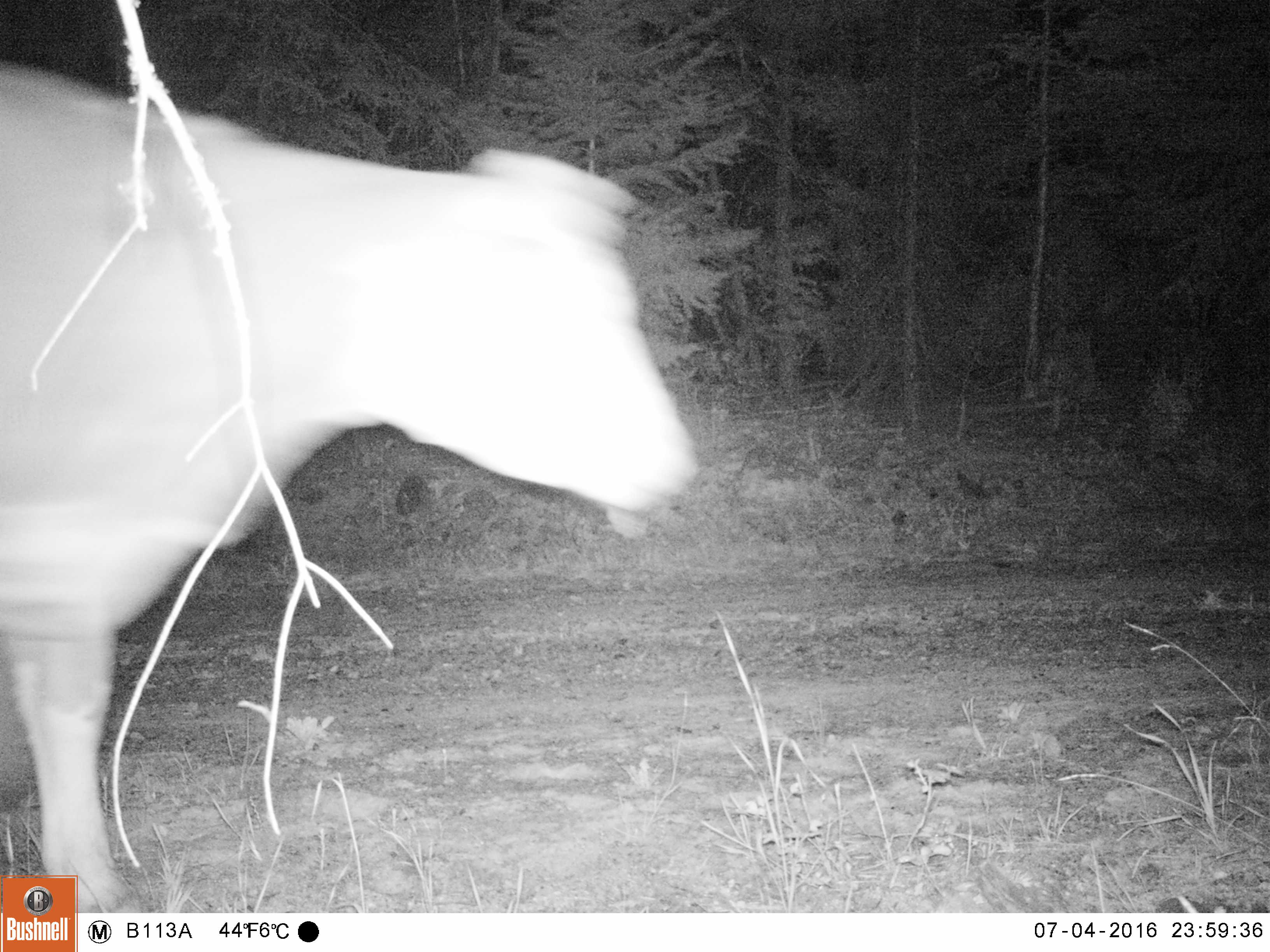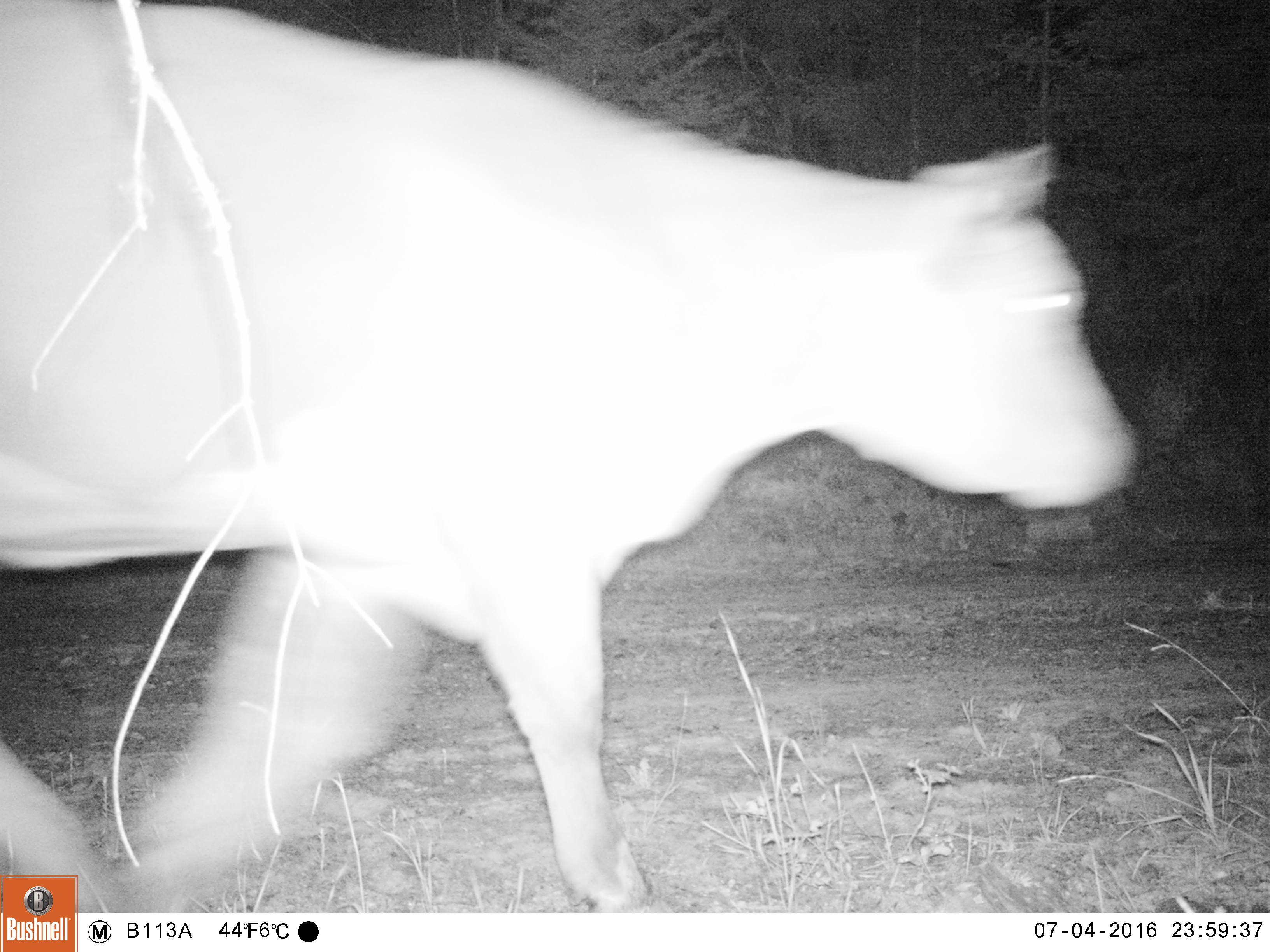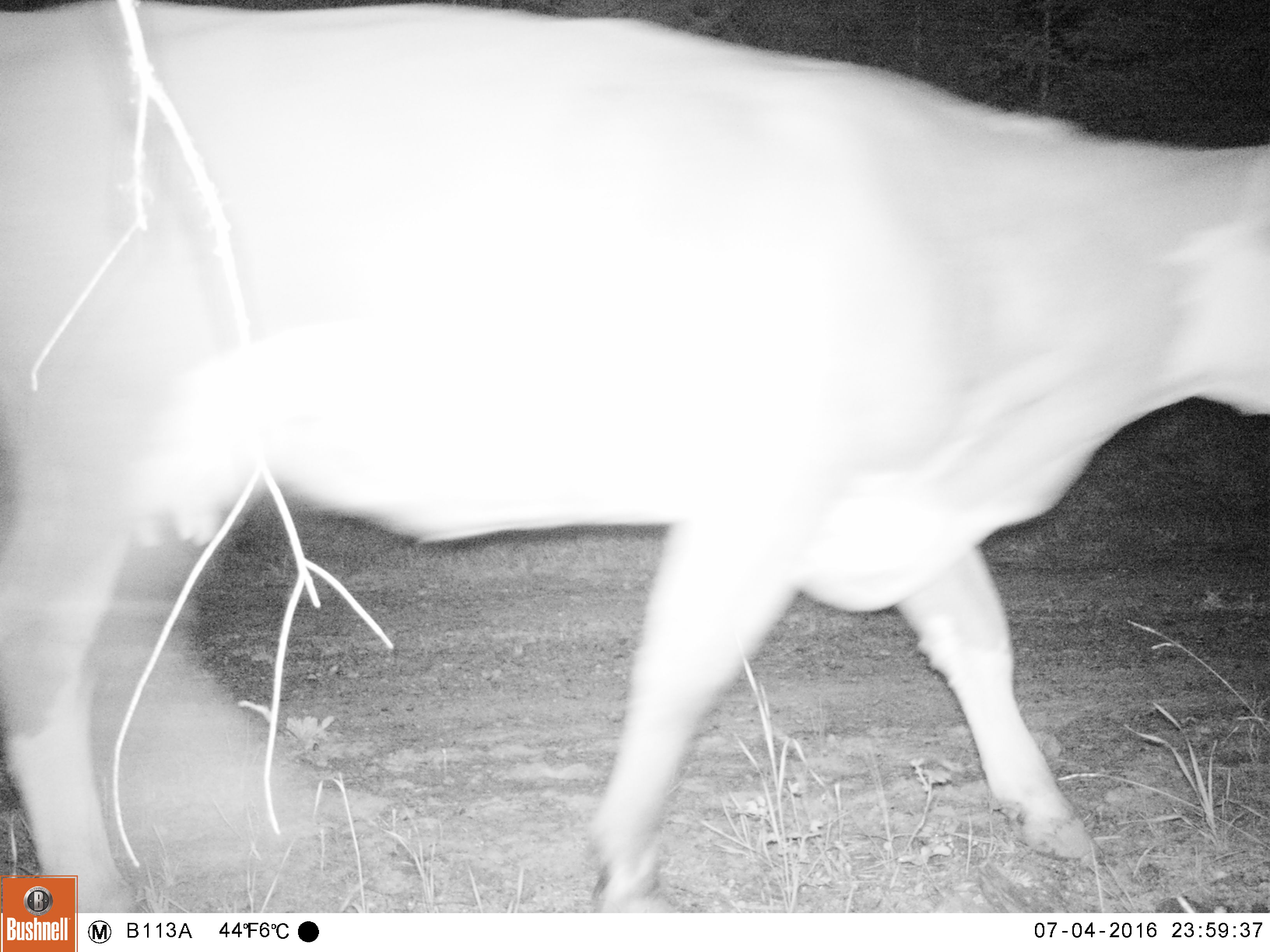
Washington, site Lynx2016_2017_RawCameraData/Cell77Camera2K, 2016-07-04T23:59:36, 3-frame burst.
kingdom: Animalia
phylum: Chordata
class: Mammalia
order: Artiodactyla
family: Bovidae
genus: Bos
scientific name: Bos taurus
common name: domestic cattle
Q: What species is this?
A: Domestic cattle (Bos taurus).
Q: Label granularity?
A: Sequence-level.